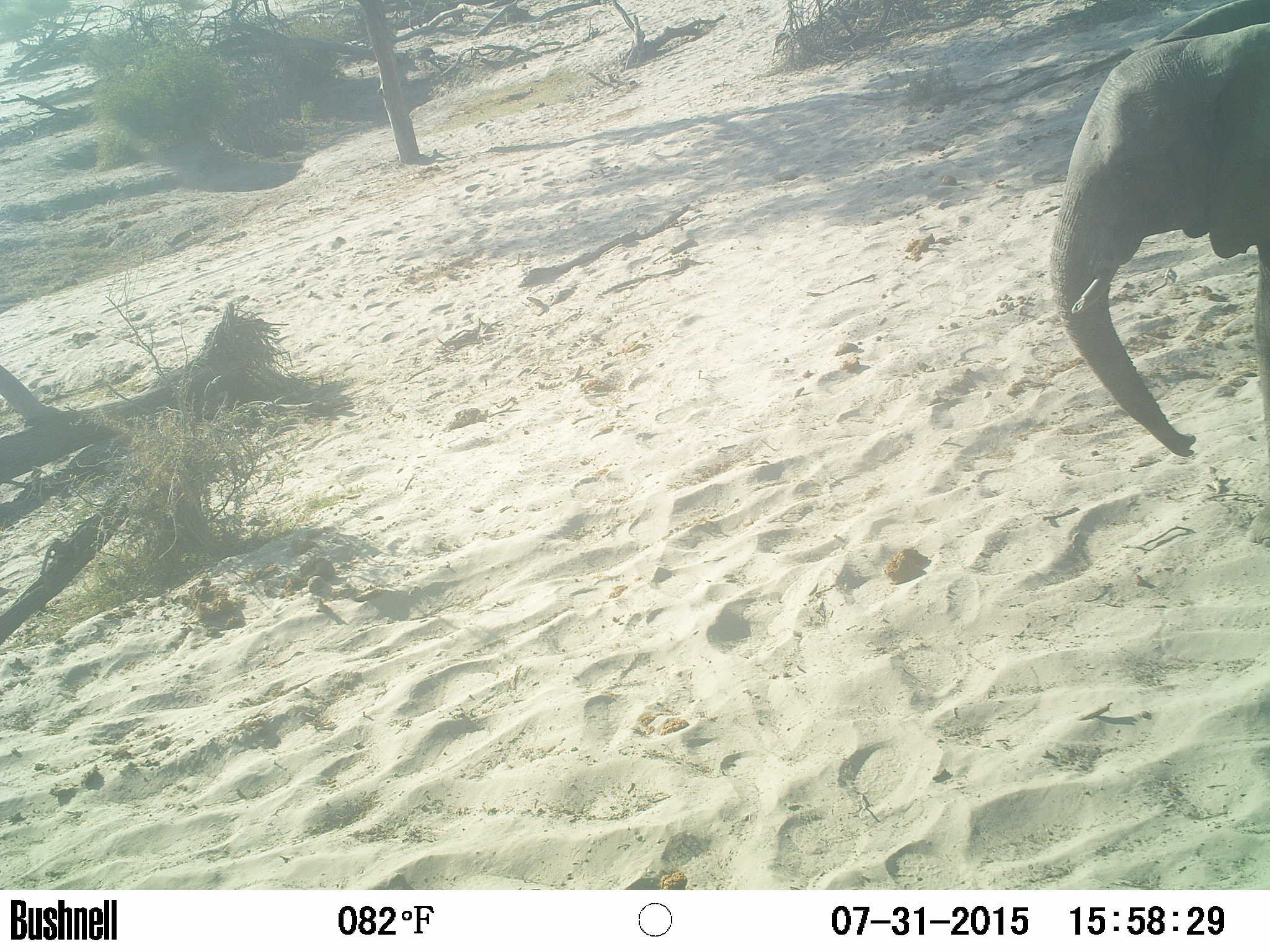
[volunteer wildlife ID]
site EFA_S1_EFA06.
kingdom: Animalia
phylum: Chordata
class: Mammalia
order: Proboscidea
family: Elephantidae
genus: Loxodonta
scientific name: Loxodonta africana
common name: african bush elephant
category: elephant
Elephant (african bush elephant) (Loxodonta africana), count 1. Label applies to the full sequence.